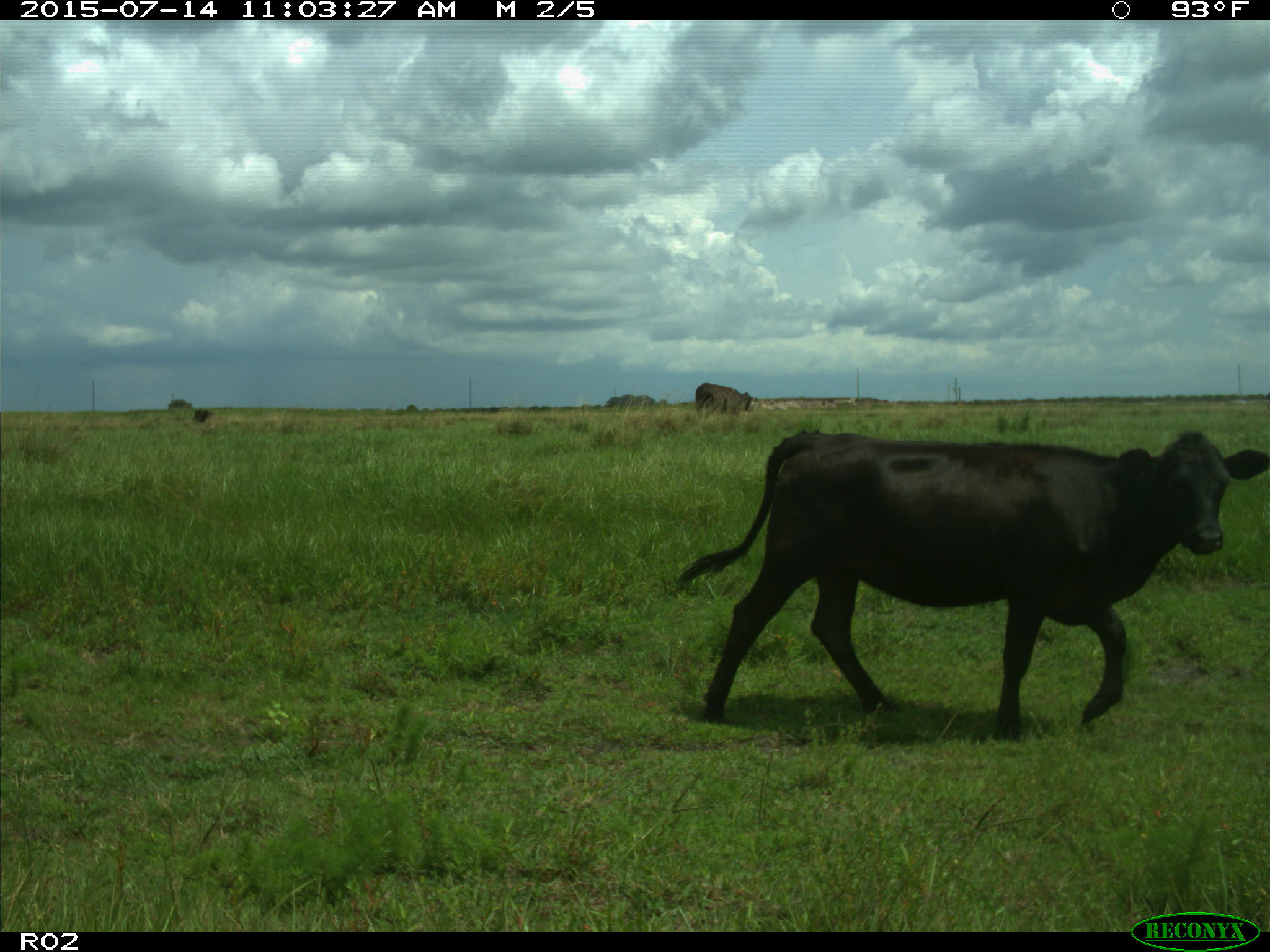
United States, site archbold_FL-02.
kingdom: Animalia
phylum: Chordata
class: Mammalia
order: Artiodactyla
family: Bovidae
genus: Bos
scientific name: Bos taurus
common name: domestic cow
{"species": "Bos taurus (domestic cow)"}